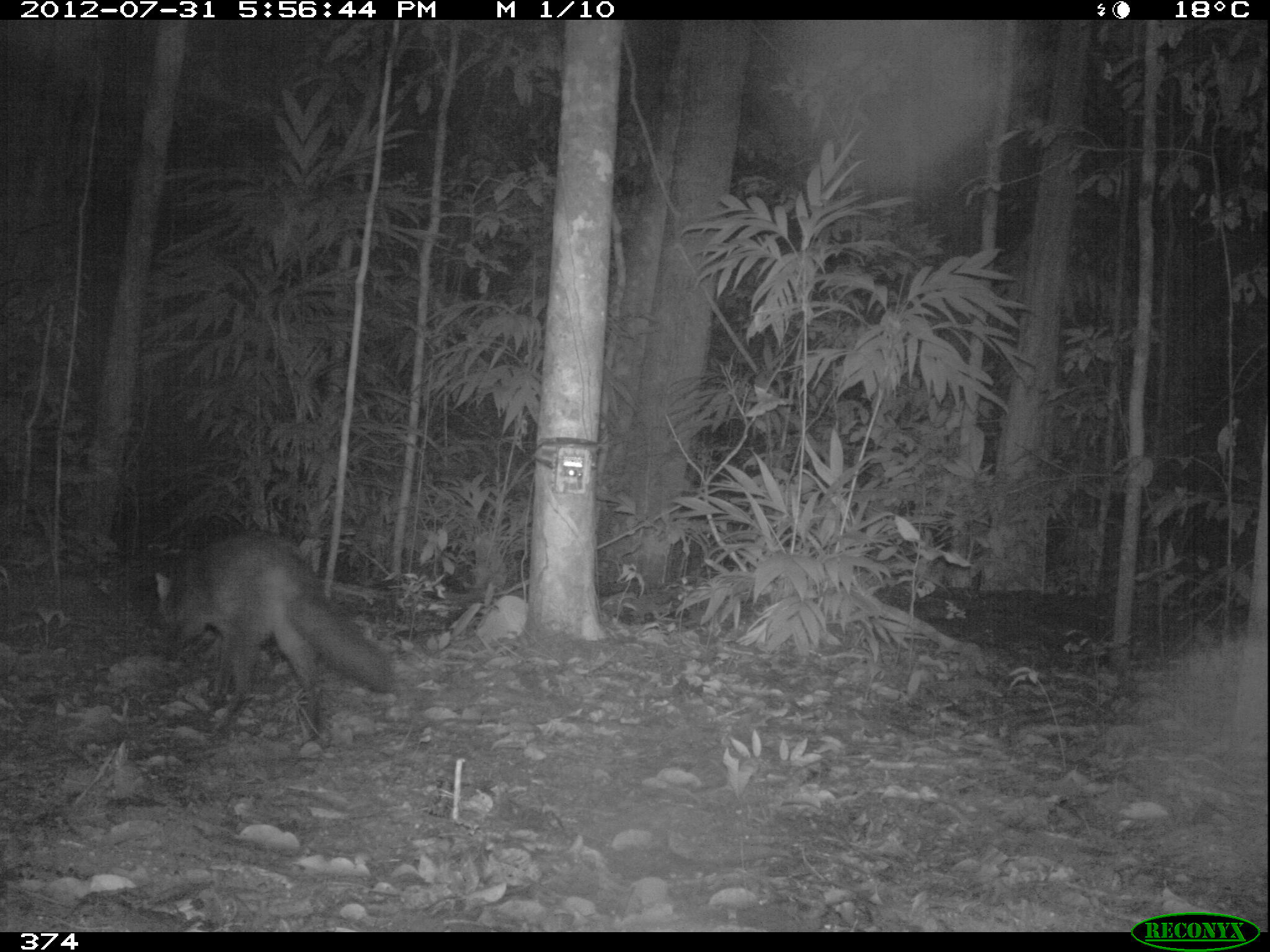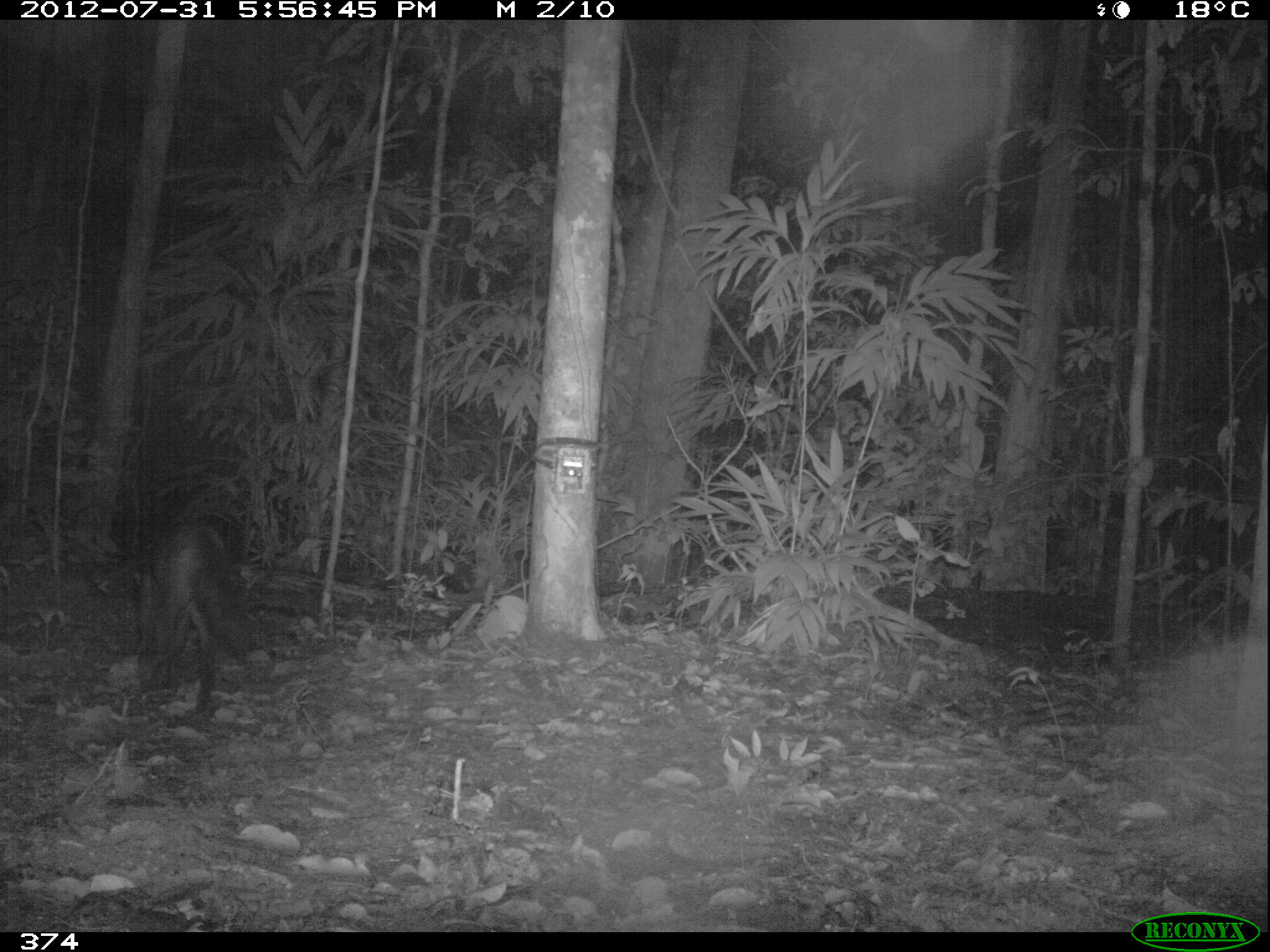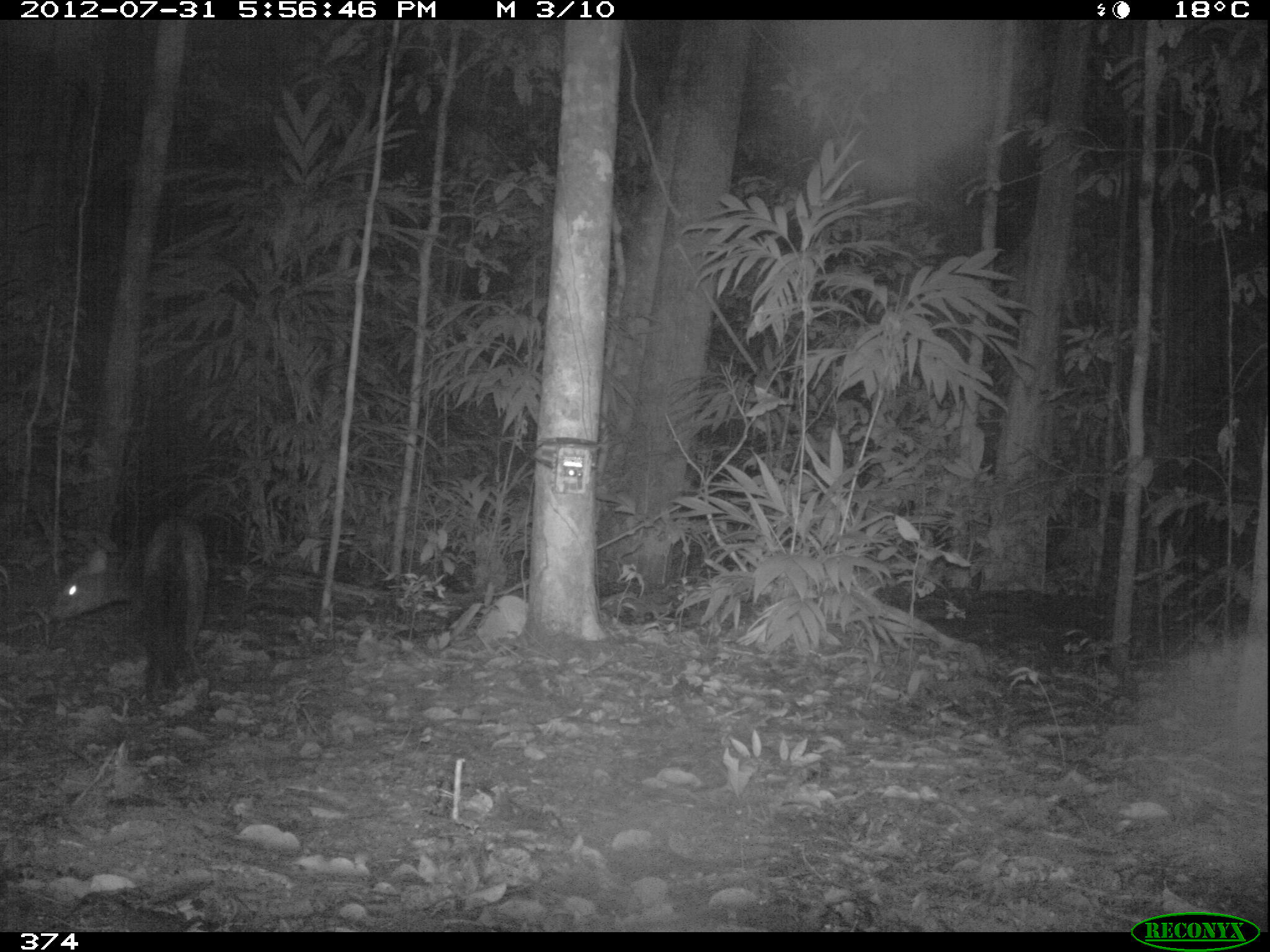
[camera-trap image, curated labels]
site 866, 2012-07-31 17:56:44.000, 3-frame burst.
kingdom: Animalia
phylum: Chordata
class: Mammalia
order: Carnivora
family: Canidae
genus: Atelocynus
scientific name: Atelocynus microtis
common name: short-eared dog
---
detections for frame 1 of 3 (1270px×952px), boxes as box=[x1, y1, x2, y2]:
atelocynus microtis: box=[149, 525, 399, 743]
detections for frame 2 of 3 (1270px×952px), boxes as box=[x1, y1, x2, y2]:
atelocynus microtis: box=[132, 518, 251, 722]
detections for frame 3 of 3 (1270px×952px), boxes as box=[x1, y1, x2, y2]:
atelocynus microtis: box=[47, 515, 211, 706]